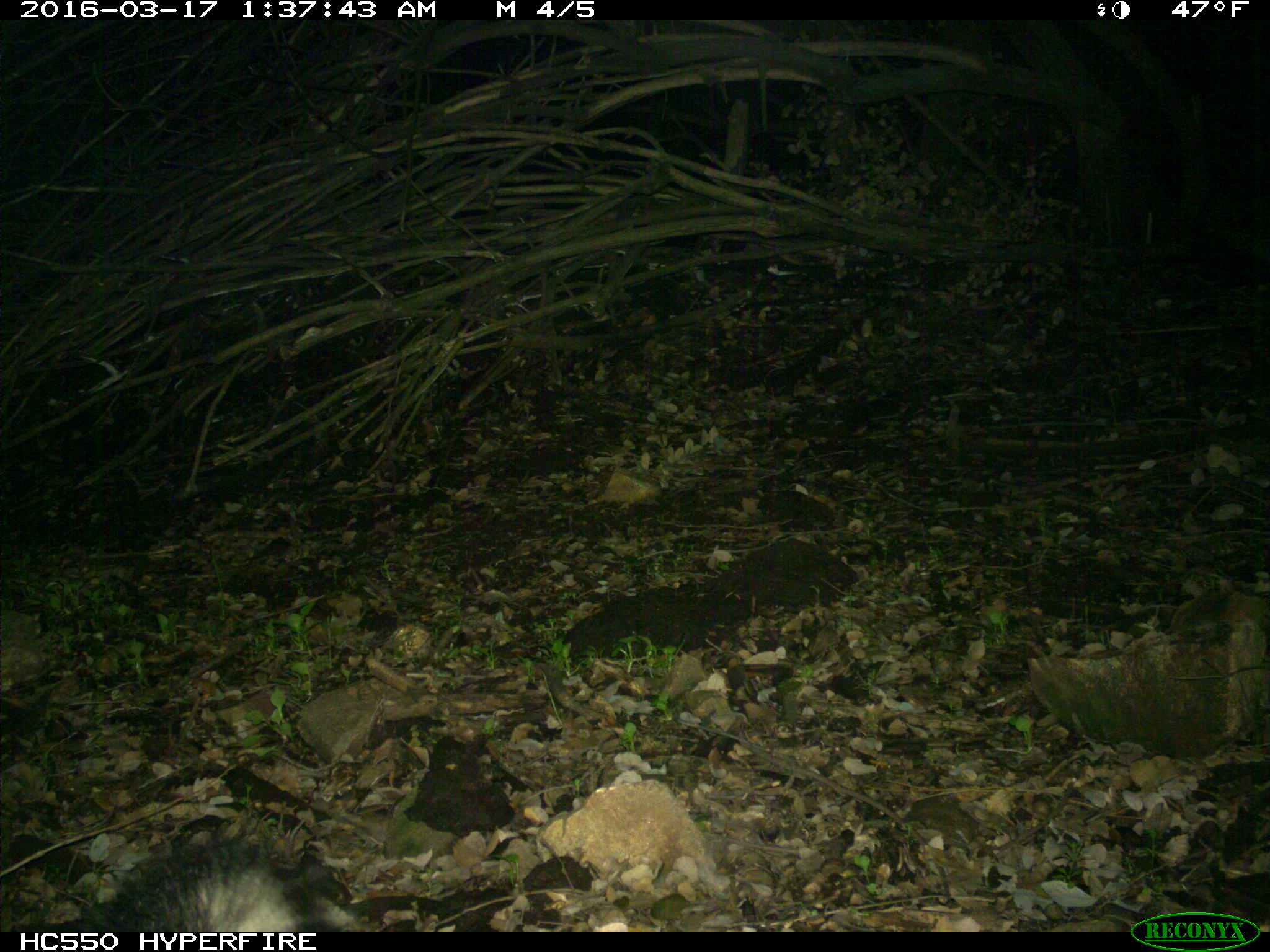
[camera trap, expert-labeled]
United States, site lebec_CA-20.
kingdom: Animalia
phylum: Chordata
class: Mammalia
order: Carnivora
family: Mephitidae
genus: Mephitis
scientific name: Mephitis mephitis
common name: striped skunk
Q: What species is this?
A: Mephitis mephitis (striped skunk).